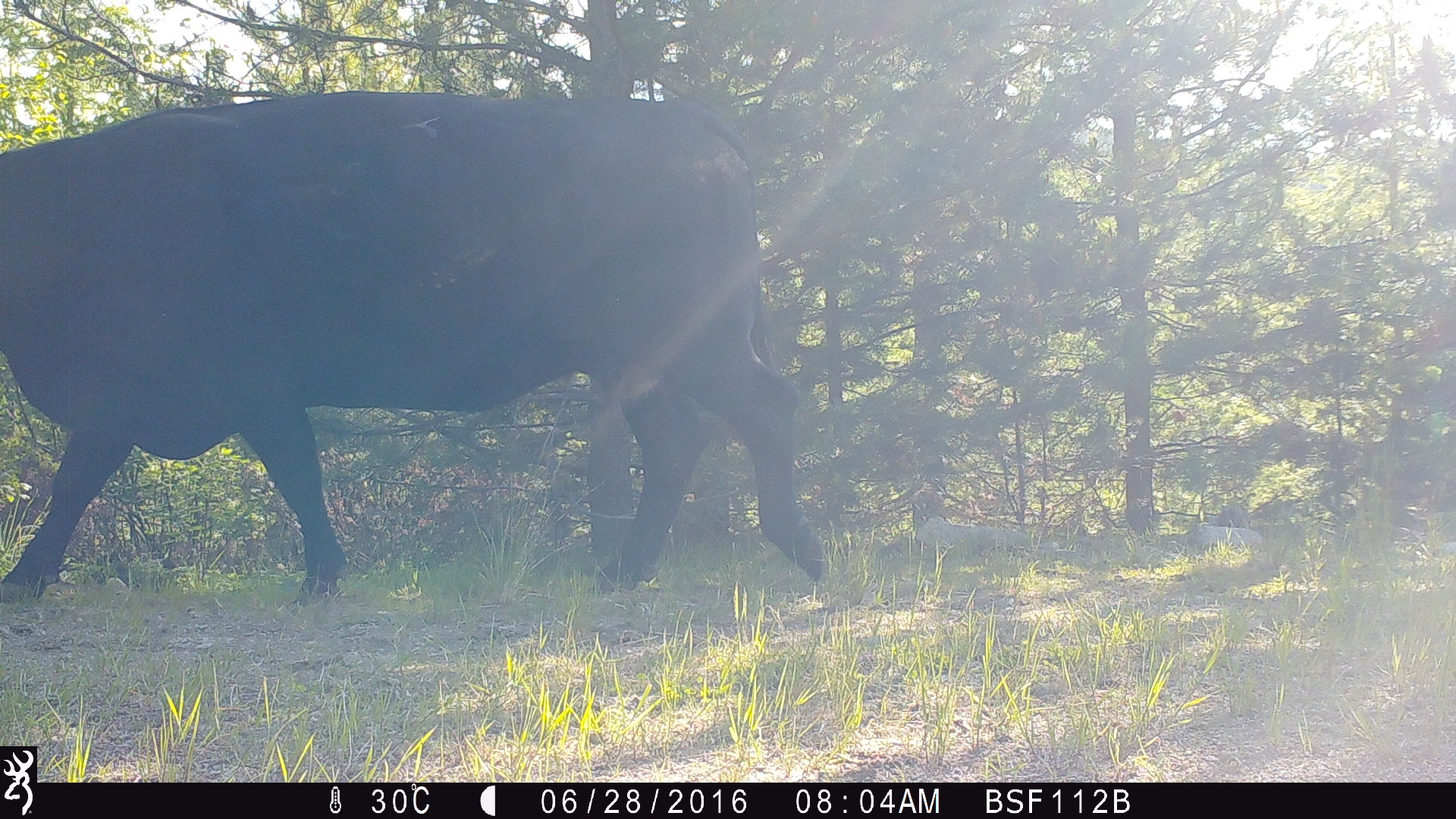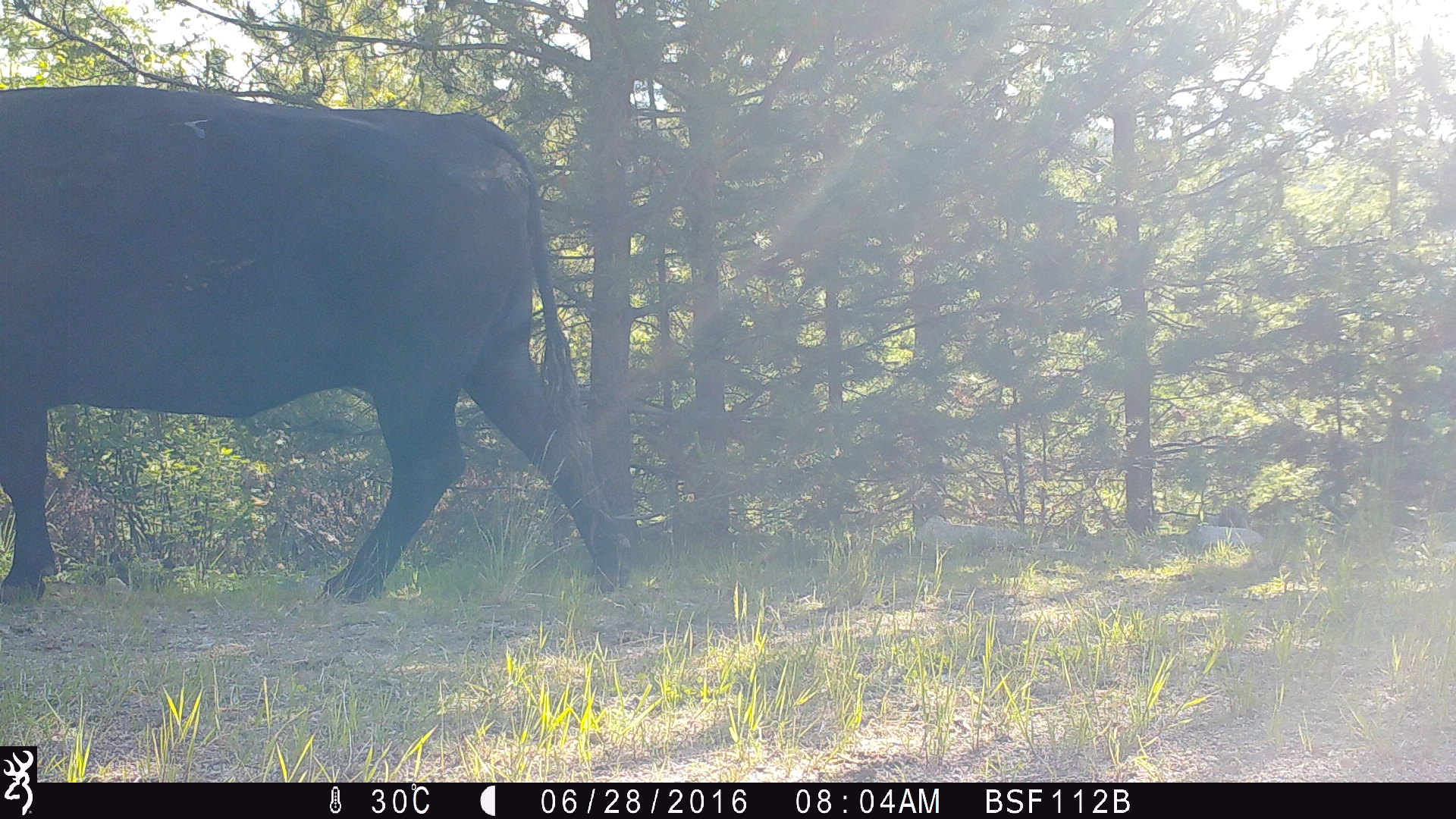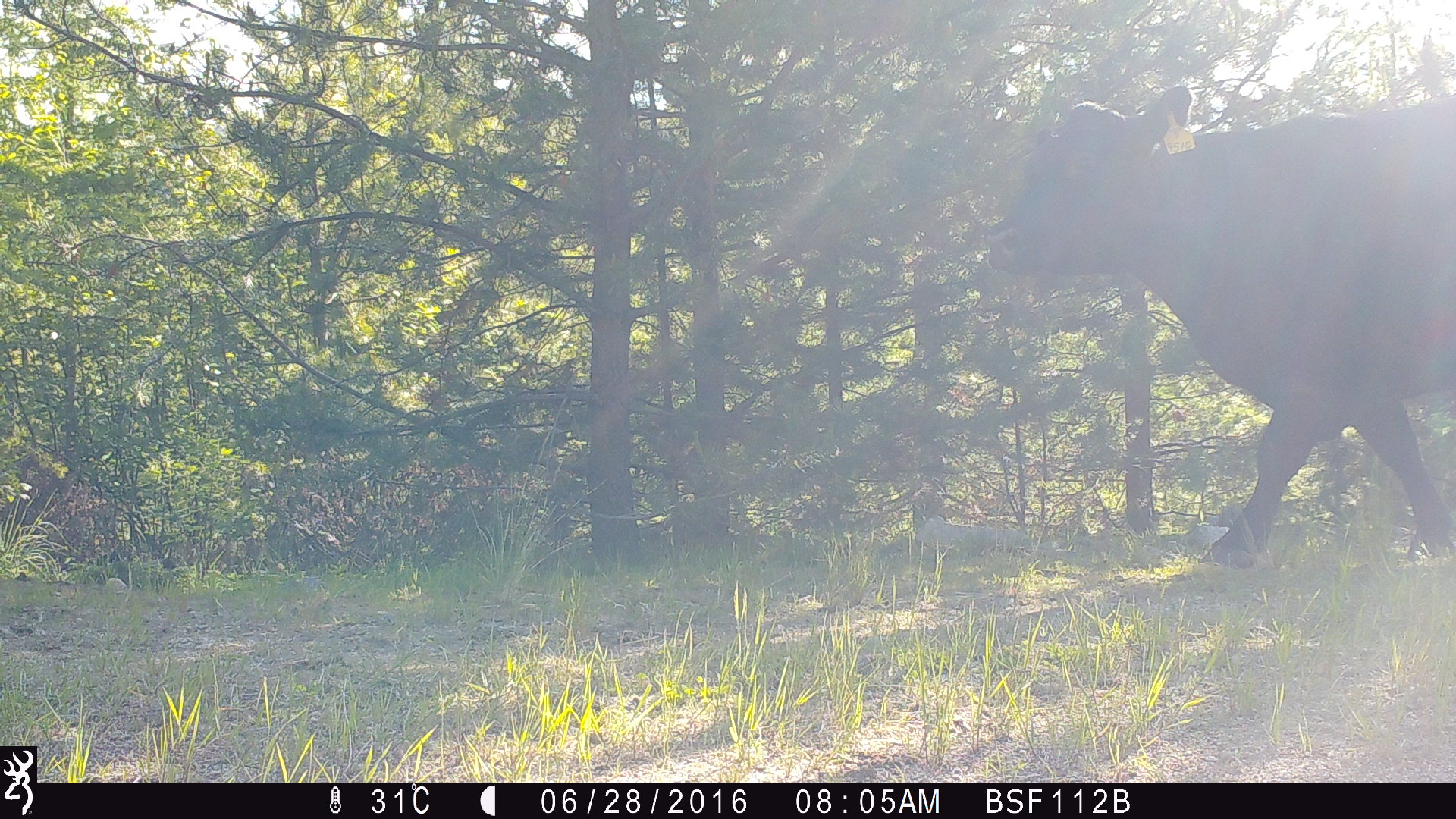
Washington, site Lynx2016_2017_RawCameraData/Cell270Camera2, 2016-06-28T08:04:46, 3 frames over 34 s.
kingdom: Animalia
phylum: Chordata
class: Mammalia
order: Artiodactyla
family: Bovidae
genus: Bos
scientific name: Bos taurus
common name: domestic cattle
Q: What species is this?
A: Domestic cattle (Bos taurus).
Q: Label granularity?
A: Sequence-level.